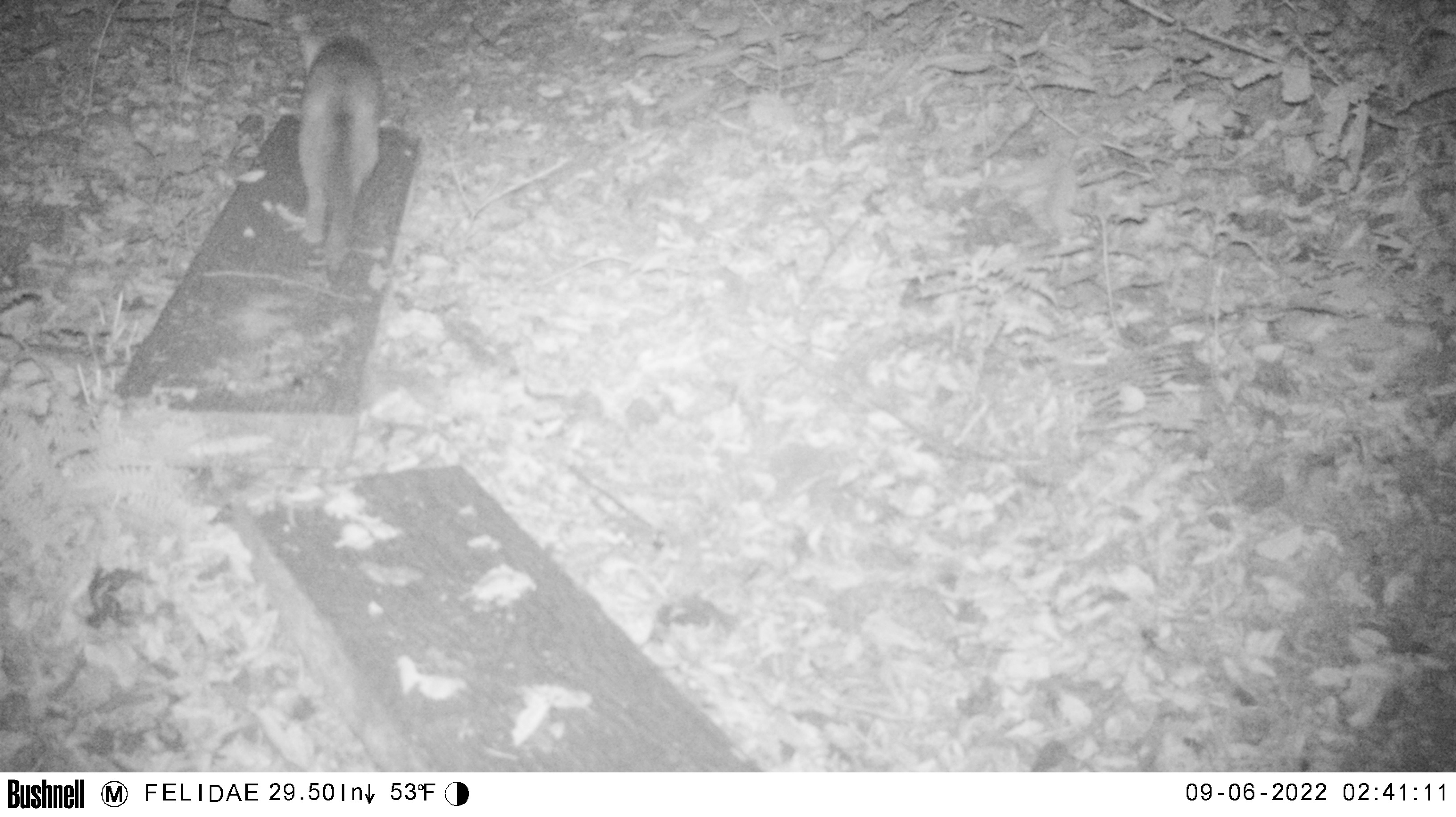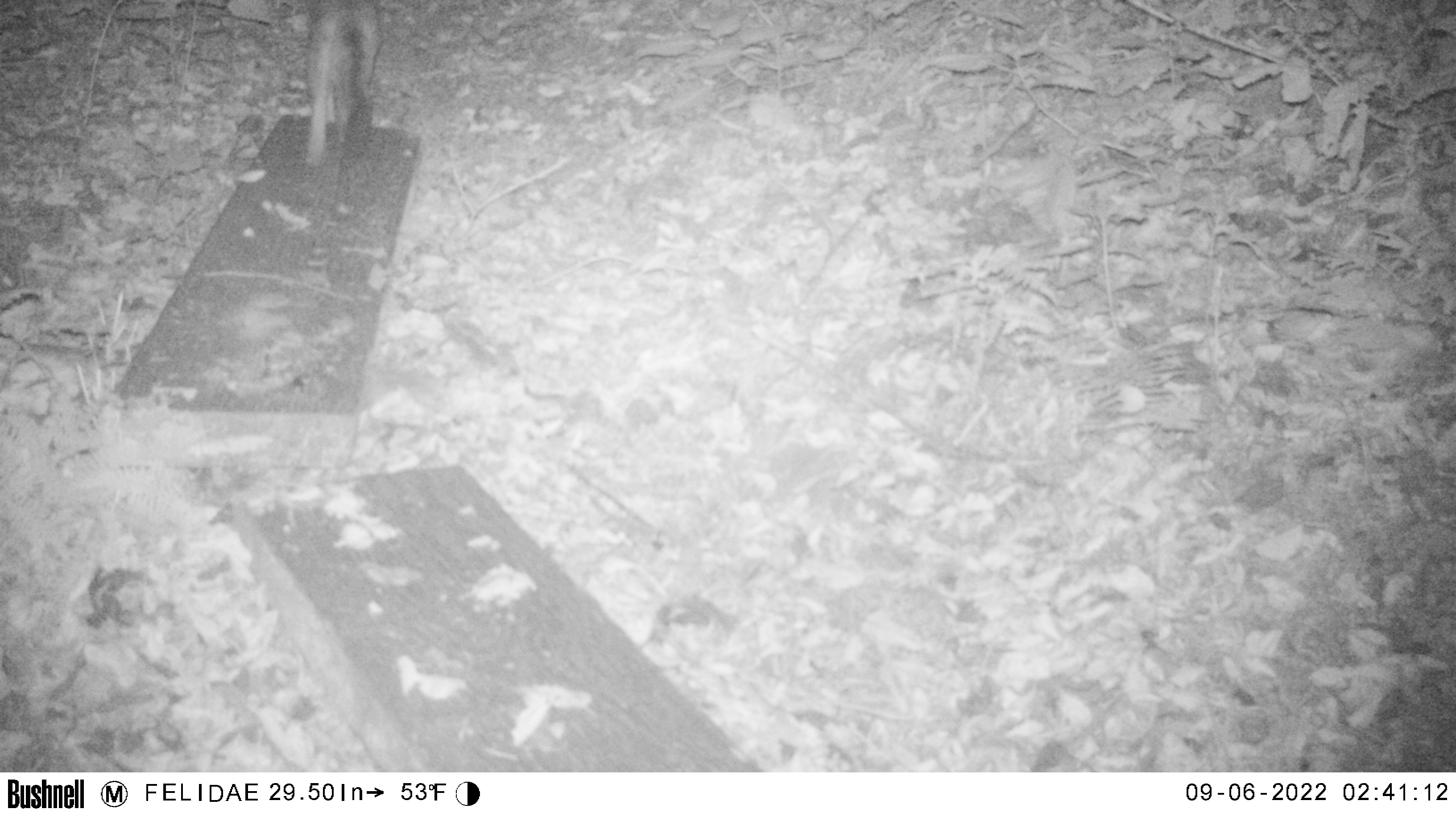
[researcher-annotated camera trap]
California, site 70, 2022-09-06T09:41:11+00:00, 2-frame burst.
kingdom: Animalia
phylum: Chordata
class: Mammalia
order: Carnivora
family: Canidae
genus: Urocyon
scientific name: Urocyon cinereoargenteus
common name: gray fox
Gray fox (Urocyon cinereoargenteus).